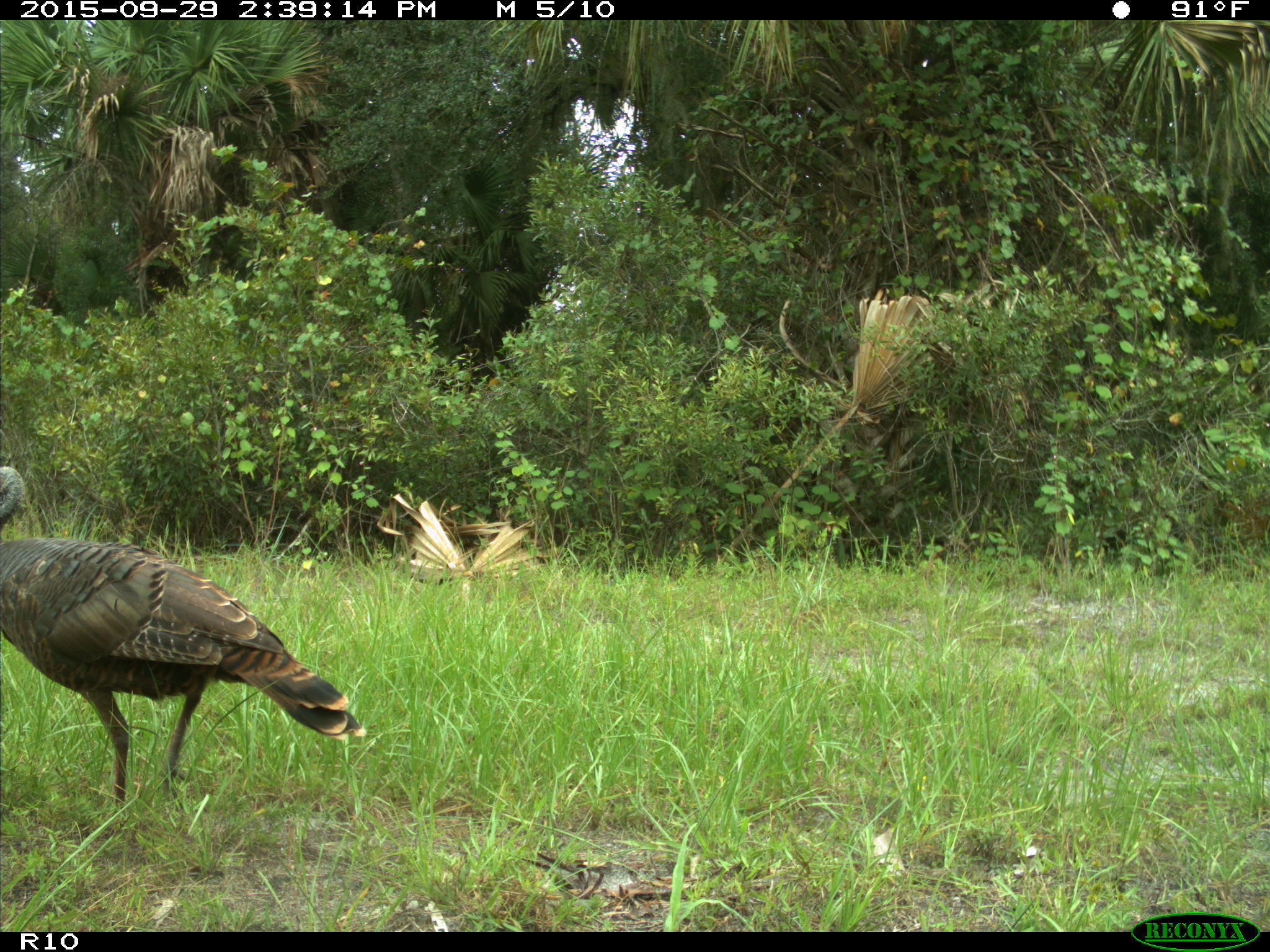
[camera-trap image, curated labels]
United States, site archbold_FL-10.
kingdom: Animalia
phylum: Chordata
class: Aves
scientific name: Aves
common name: birds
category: unidentified bird